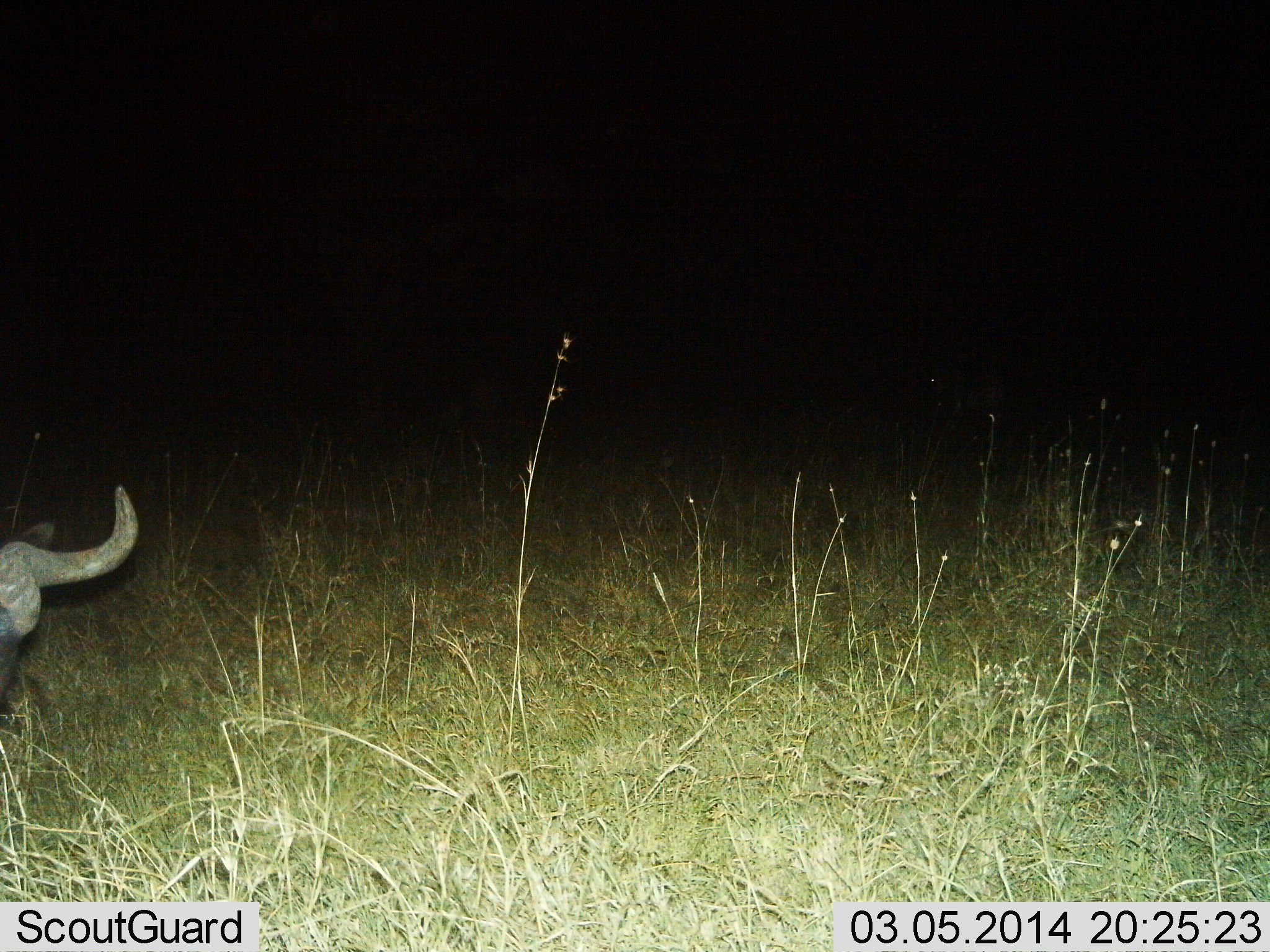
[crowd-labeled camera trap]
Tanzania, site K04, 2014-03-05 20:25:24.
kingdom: Animalia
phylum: Chordata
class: Mammalia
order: Artiodactyla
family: Bovidae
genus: Syncerus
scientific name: Syncerus caffer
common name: cape buffalo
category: buffalo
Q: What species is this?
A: Buffalo (cape buffalo) (Syncerus caffer).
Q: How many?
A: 1.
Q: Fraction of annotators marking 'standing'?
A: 50%.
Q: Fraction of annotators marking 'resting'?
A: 0%.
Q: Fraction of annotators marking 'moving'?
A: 0%.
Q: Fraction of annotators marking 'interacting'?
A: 0%.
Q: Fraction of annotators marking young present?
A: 0%.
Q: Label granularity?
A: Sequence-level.